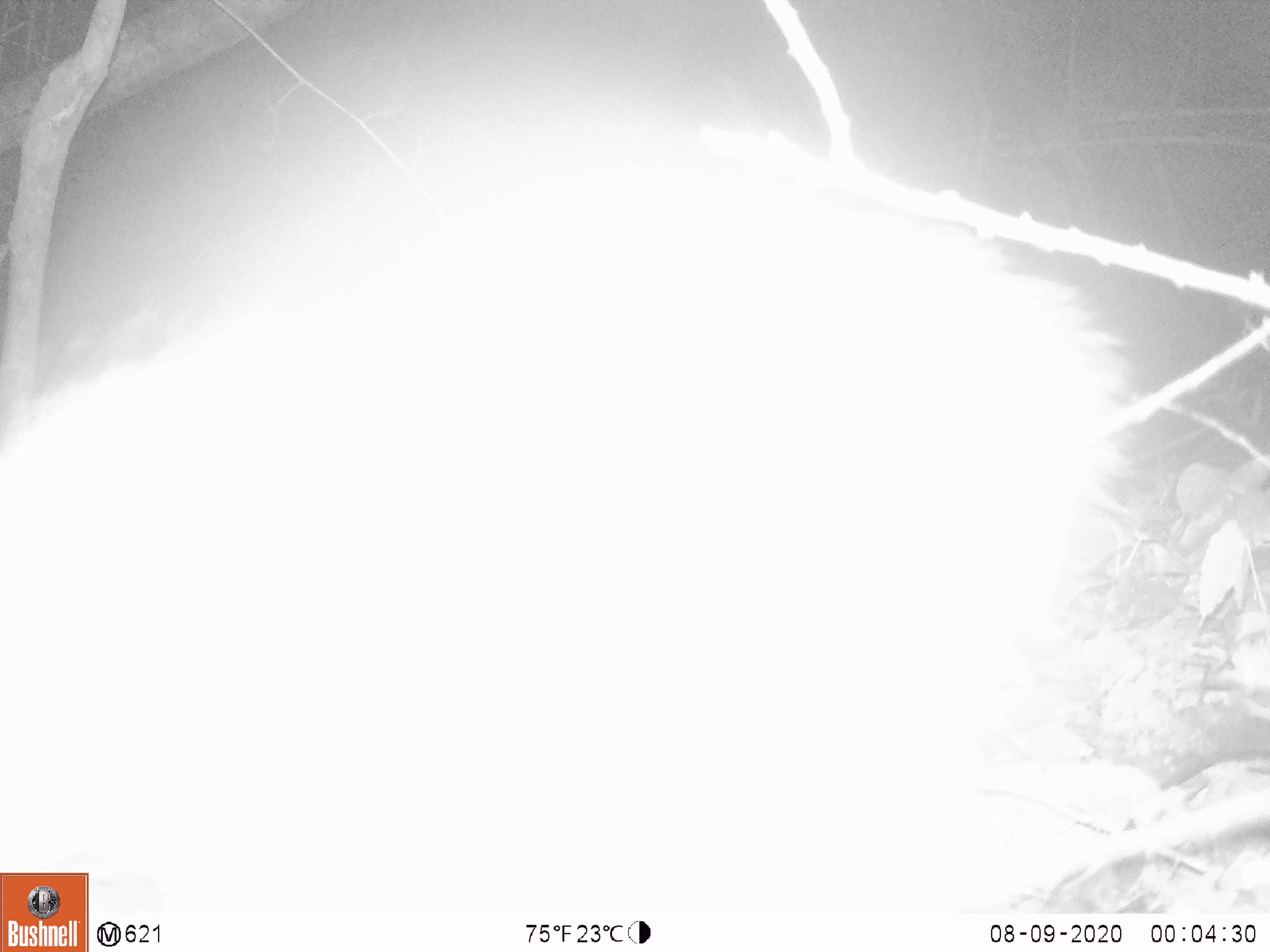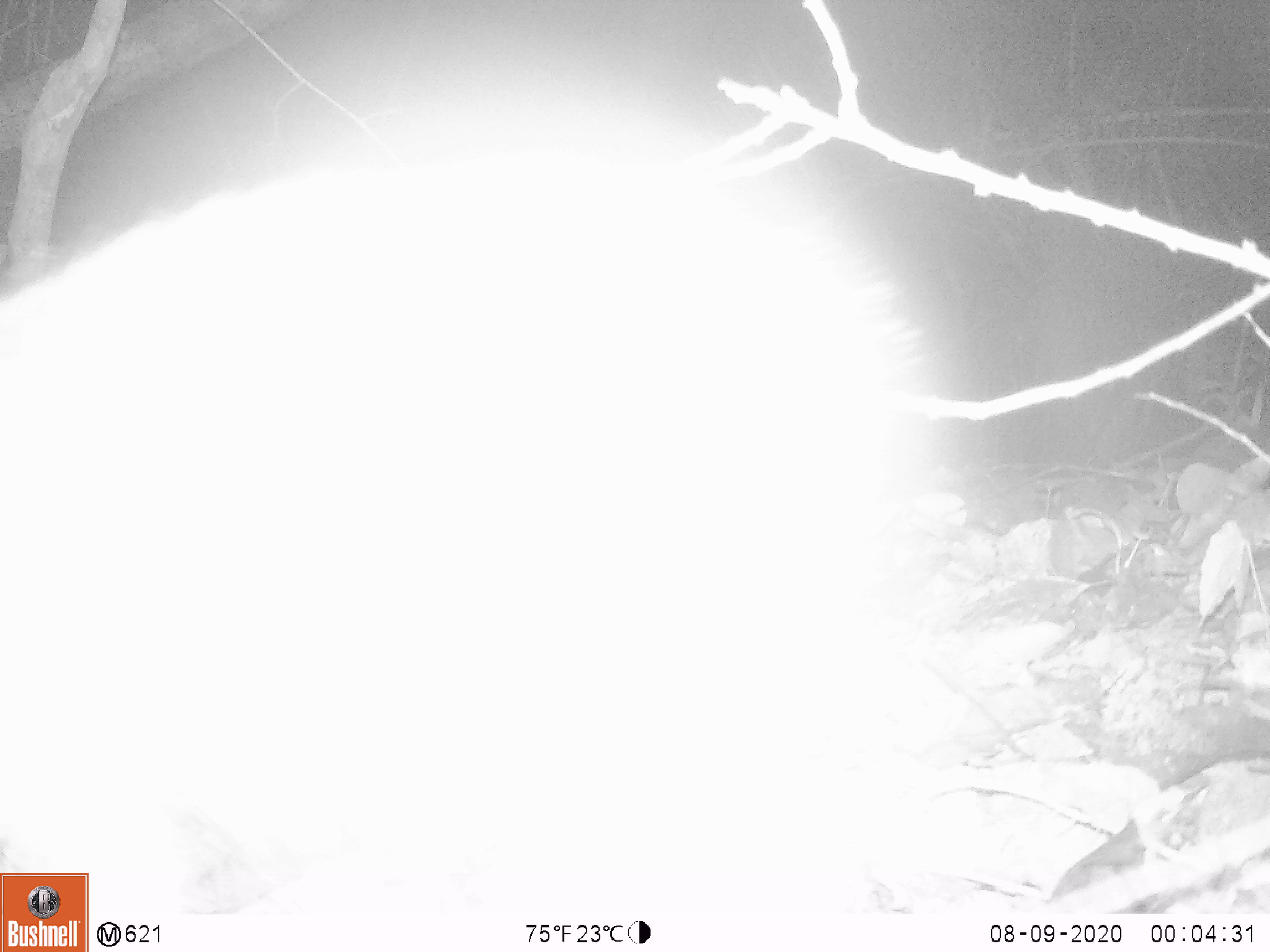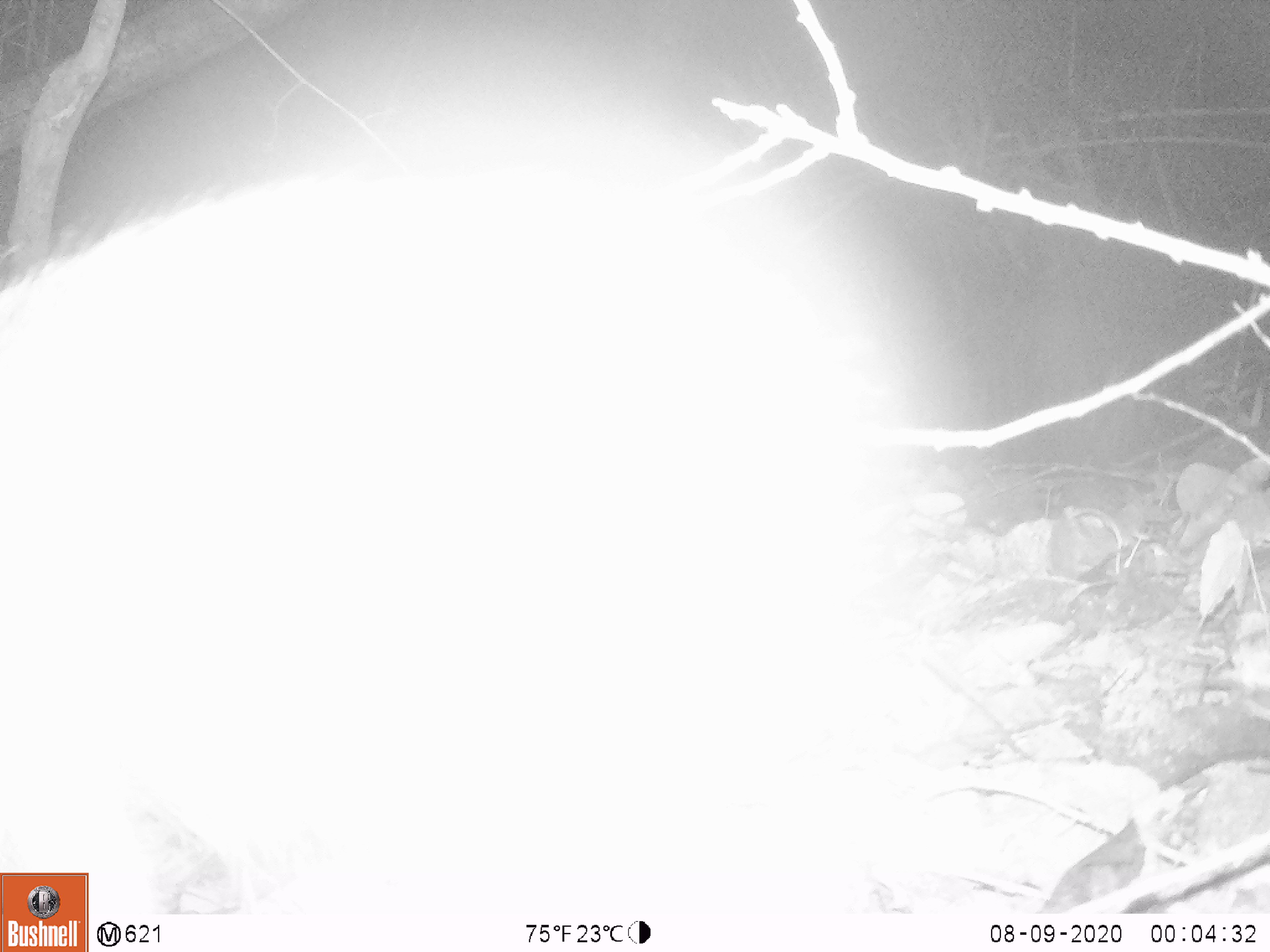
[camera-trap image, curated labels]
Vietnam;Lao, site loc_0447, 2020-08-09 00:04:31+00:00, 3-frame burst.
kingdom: Animalia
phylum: Chordata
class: Mammalia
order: Artiodactyla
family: Suidae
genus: Sus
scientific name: Sus scrofa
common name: eurasian wild pig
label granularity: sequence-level